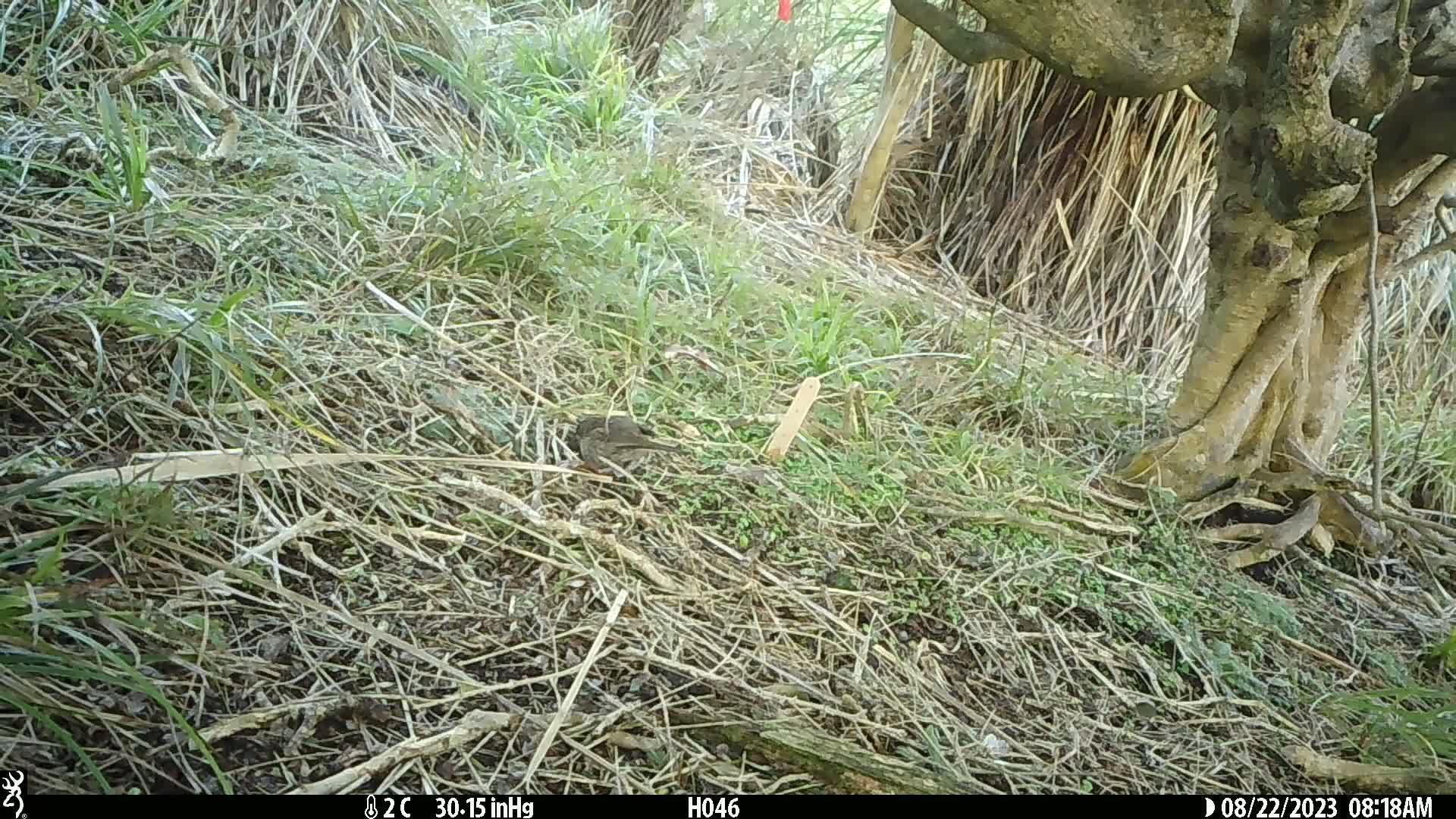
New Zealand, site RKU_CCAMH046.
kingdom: Animalia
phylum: Chordata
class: Aves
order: Passeriformes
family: Prunellidae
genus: Prunella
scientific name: Prunella modularis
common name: dunnock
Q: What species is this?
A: Dunnock (Prunella modularis).